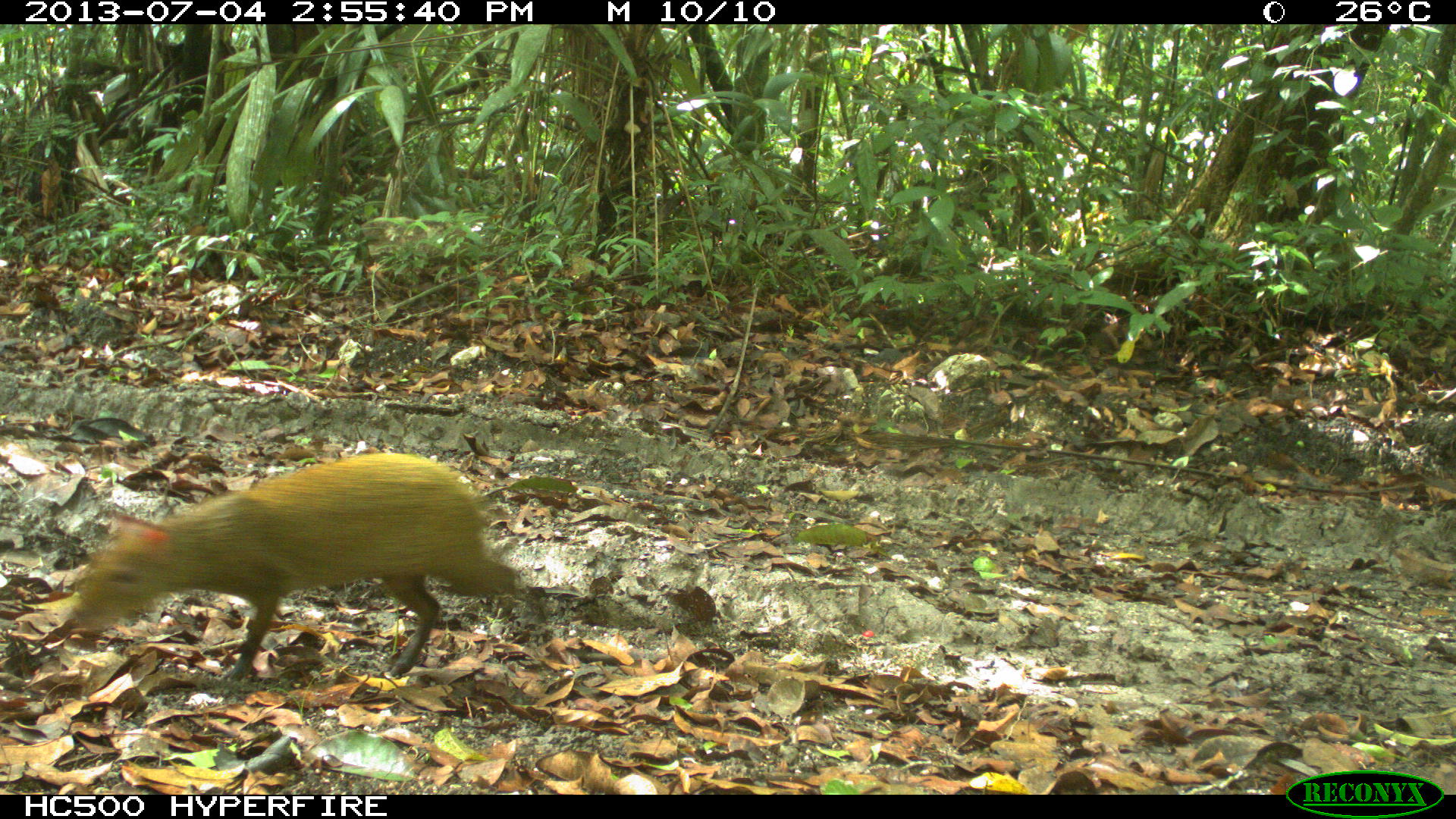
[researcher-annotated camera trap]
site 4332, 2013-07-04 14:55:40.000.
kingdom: Animalia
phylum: Chordata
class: Mammalia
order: Rodentia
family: Dasyproctidae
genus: Dasyprocta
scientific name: Dasyprocta punctata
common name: central american agouti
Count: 1.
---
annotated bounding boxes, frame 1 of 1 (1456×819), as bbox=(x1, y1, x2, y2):
dasyprocta punctata: bbox=(68, 453, 539, 681)